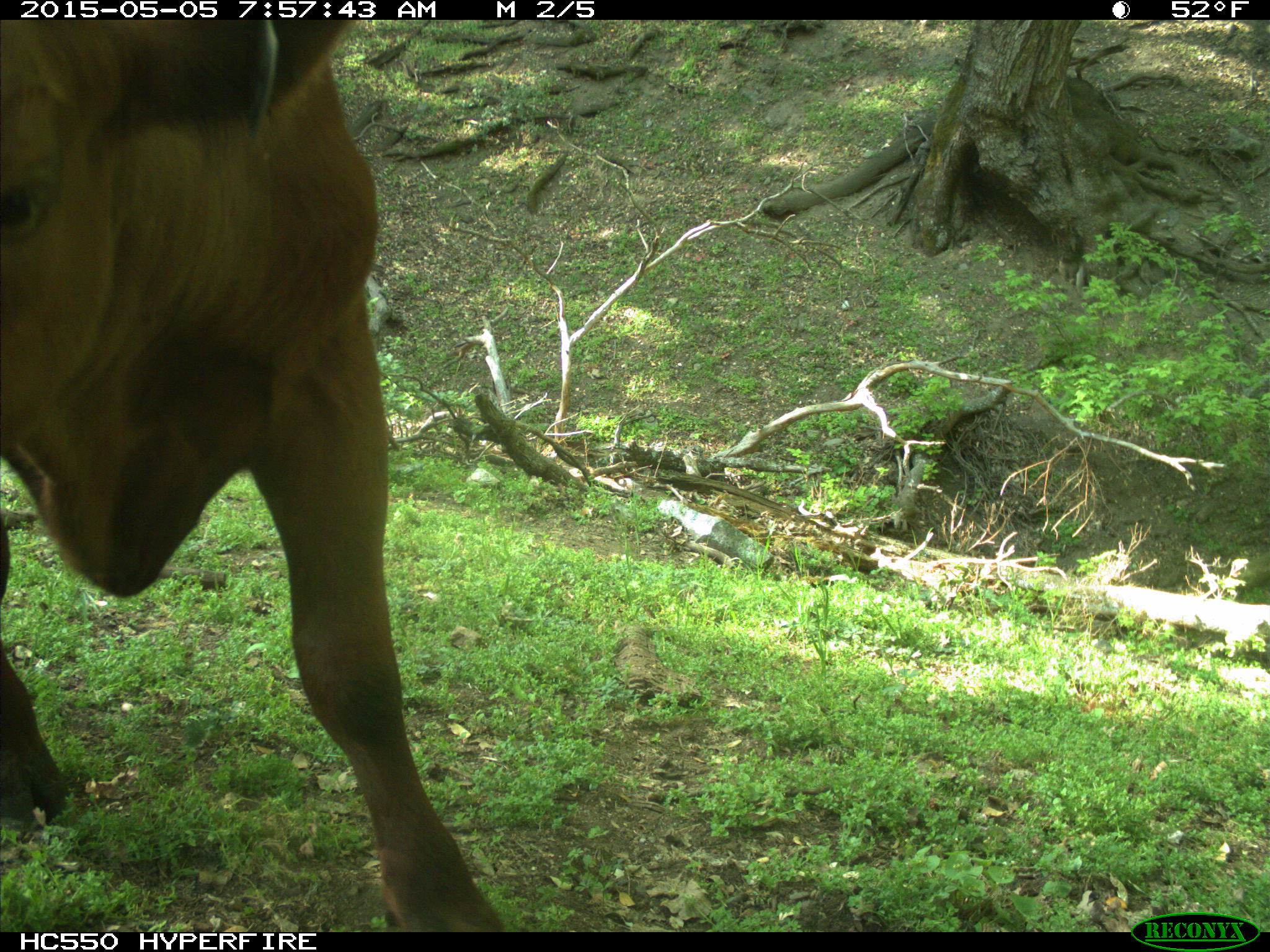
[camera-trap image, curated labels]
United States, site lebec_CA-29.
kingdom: Animalia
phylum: Chordata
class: Mammalia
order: Artiodactyla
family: Bovidae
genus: Bos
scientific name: Bos taurus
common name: domestic cow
Bos taurus (domestic cow).